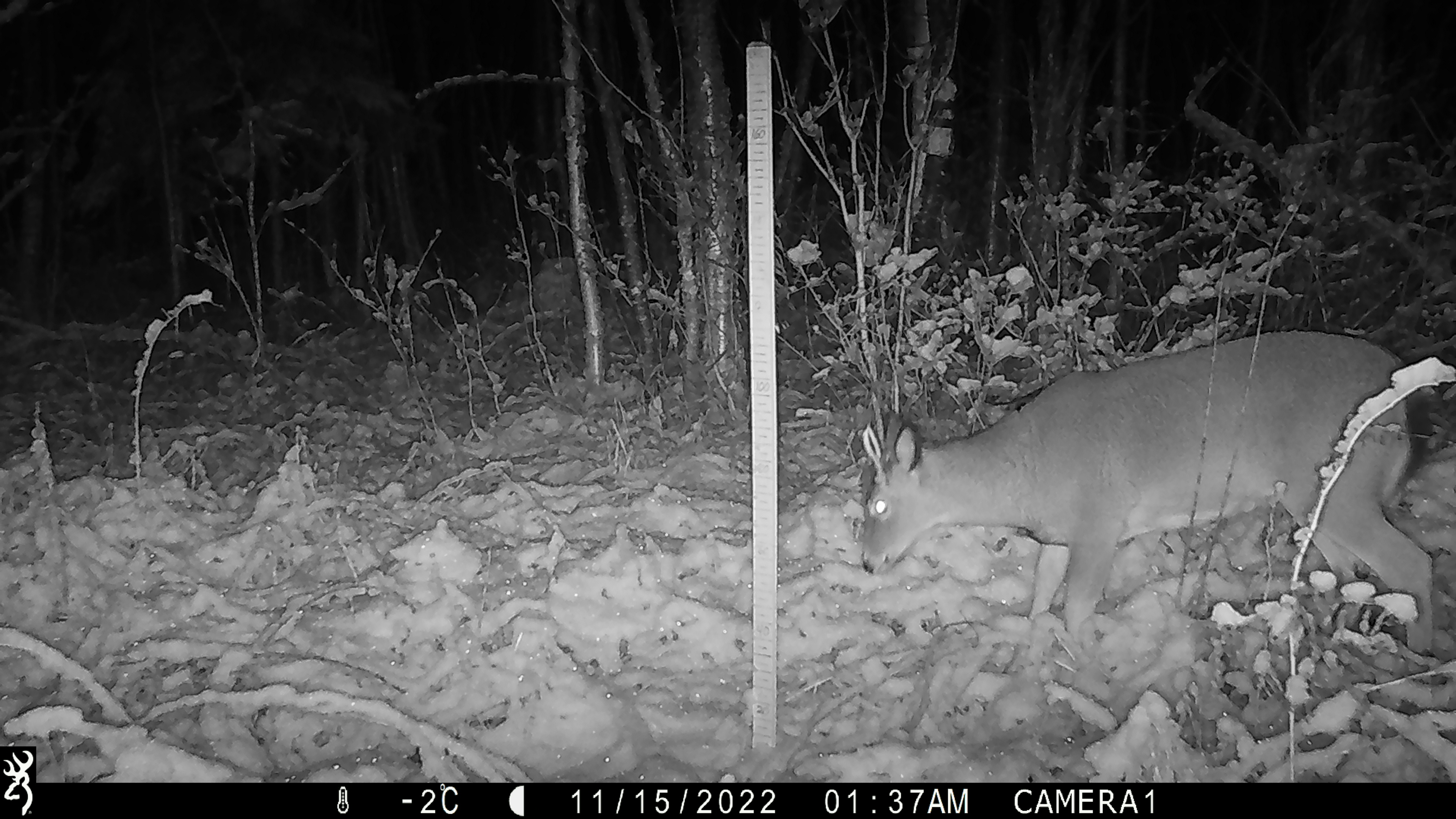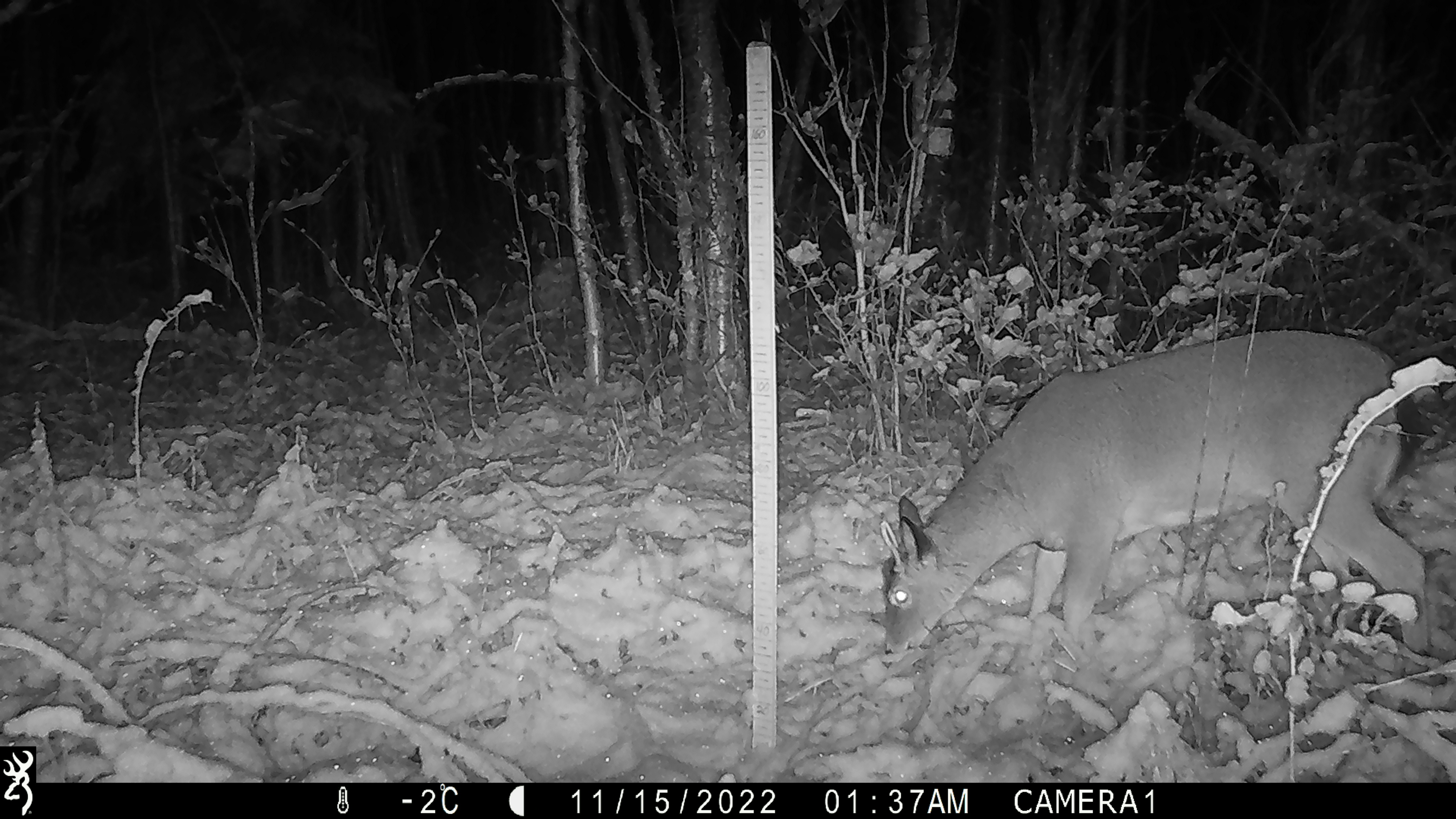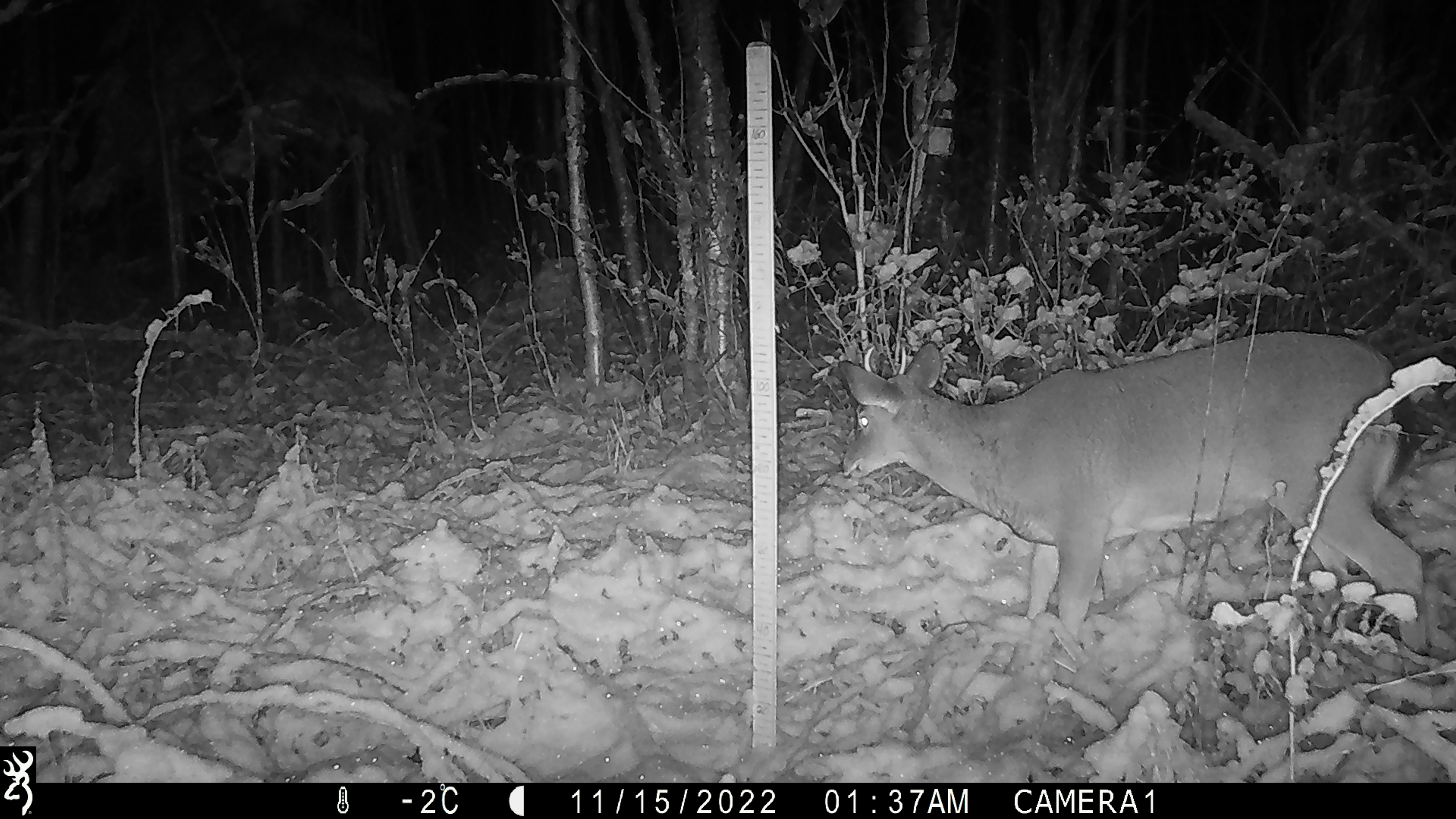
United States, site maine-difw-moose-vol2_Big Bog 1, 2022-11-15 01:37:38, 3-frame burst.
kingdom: Animalia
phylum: Chordata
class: Mammalia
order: Artiodactyla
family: Cervidae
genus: Odocoileus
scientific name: Odocoileus virginianus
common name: white-tailed deer